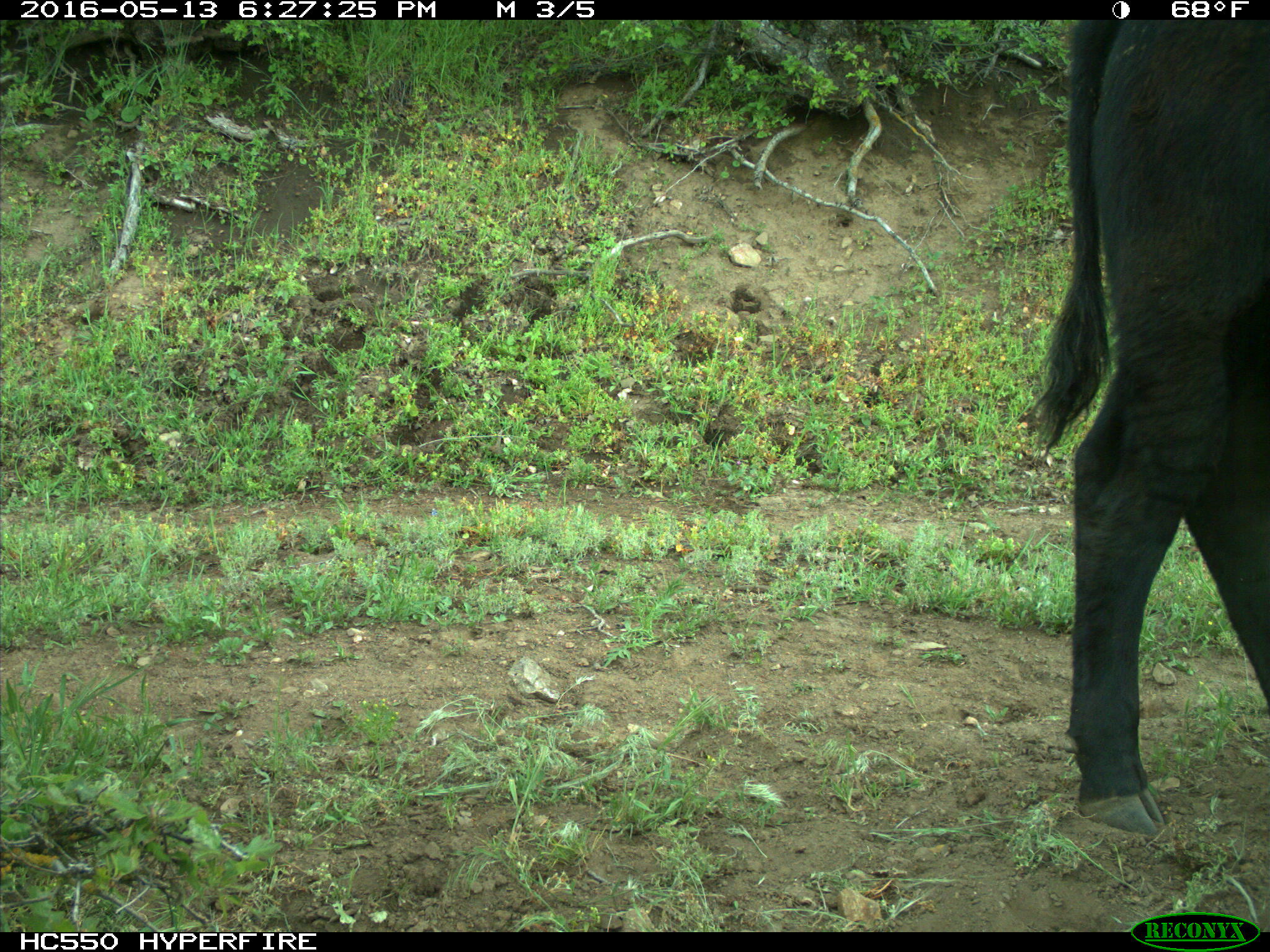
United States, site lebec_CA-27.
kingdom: Animalia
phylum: Chordata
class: Mammalia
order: Artiodactyla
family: Bovidae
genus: Bos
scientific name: Bos taurus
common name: domestic cow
Bos taurus (domestic cow).